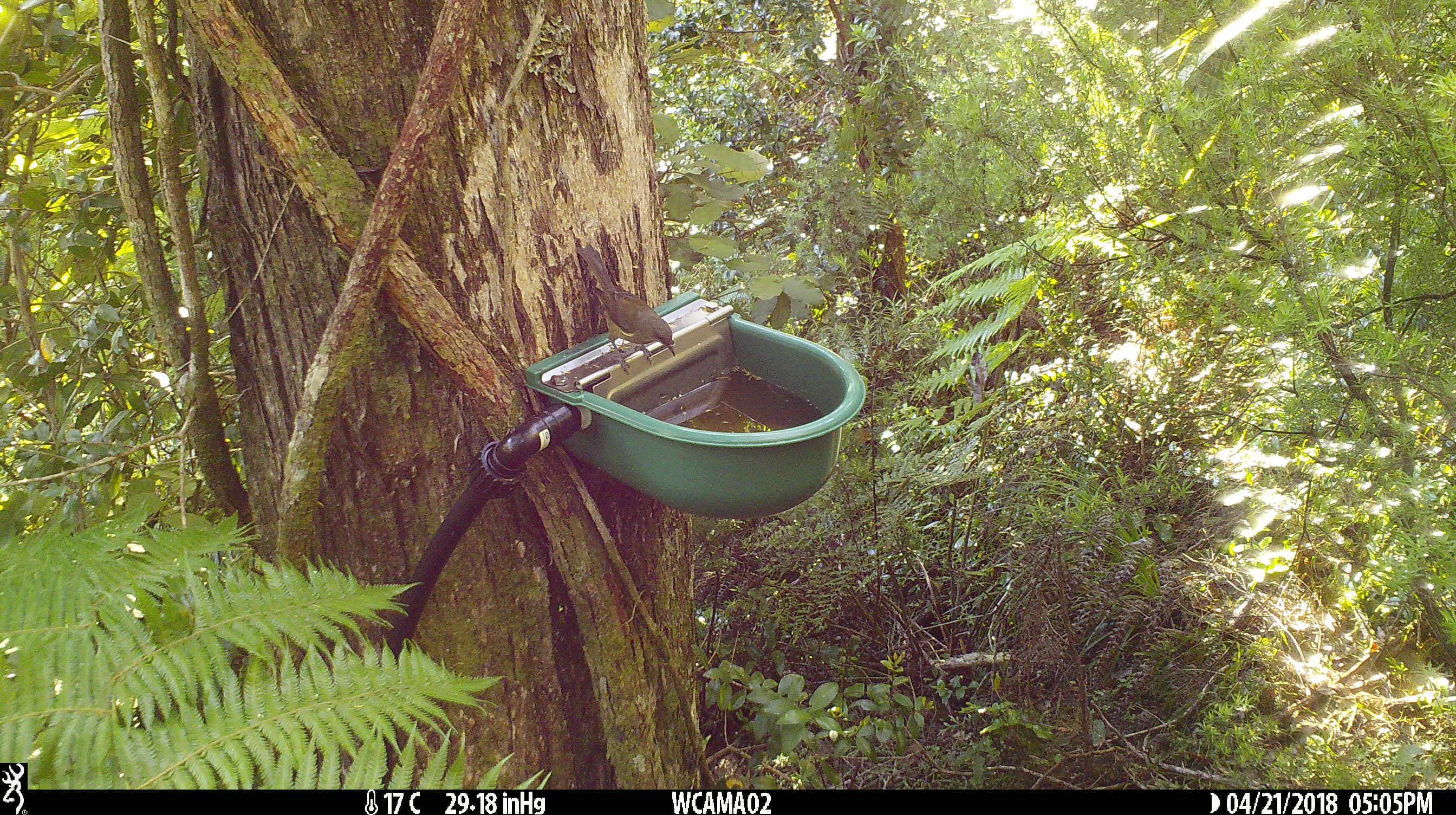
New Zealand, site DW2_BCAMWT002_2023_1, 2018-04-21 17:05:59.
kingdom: Animalia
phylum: Chordata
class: Aves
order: Passeriformes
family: Meliphagidae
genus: Anthornis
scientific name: Anthornis melanura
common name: new zealand bellbird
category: bellbird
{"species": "bellbird (new zealand bellbird) (Anthornis melanura)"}